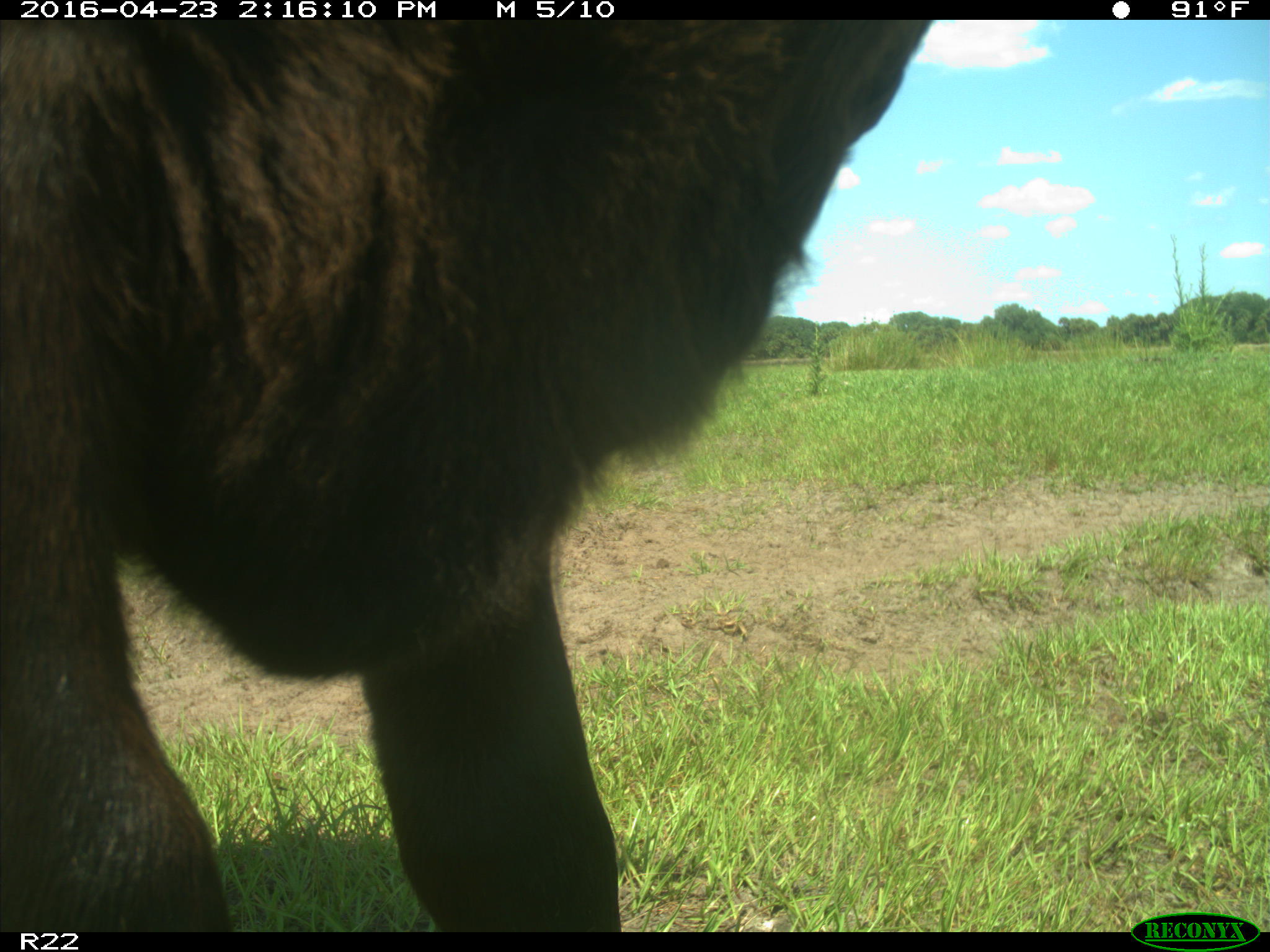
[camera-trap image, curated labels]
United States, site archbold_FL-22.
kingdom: Animalia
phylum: Chordata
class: Mammalia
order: Artiodactyla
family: Bovidae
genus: Bos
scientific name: Bos taurus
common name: domestic cow